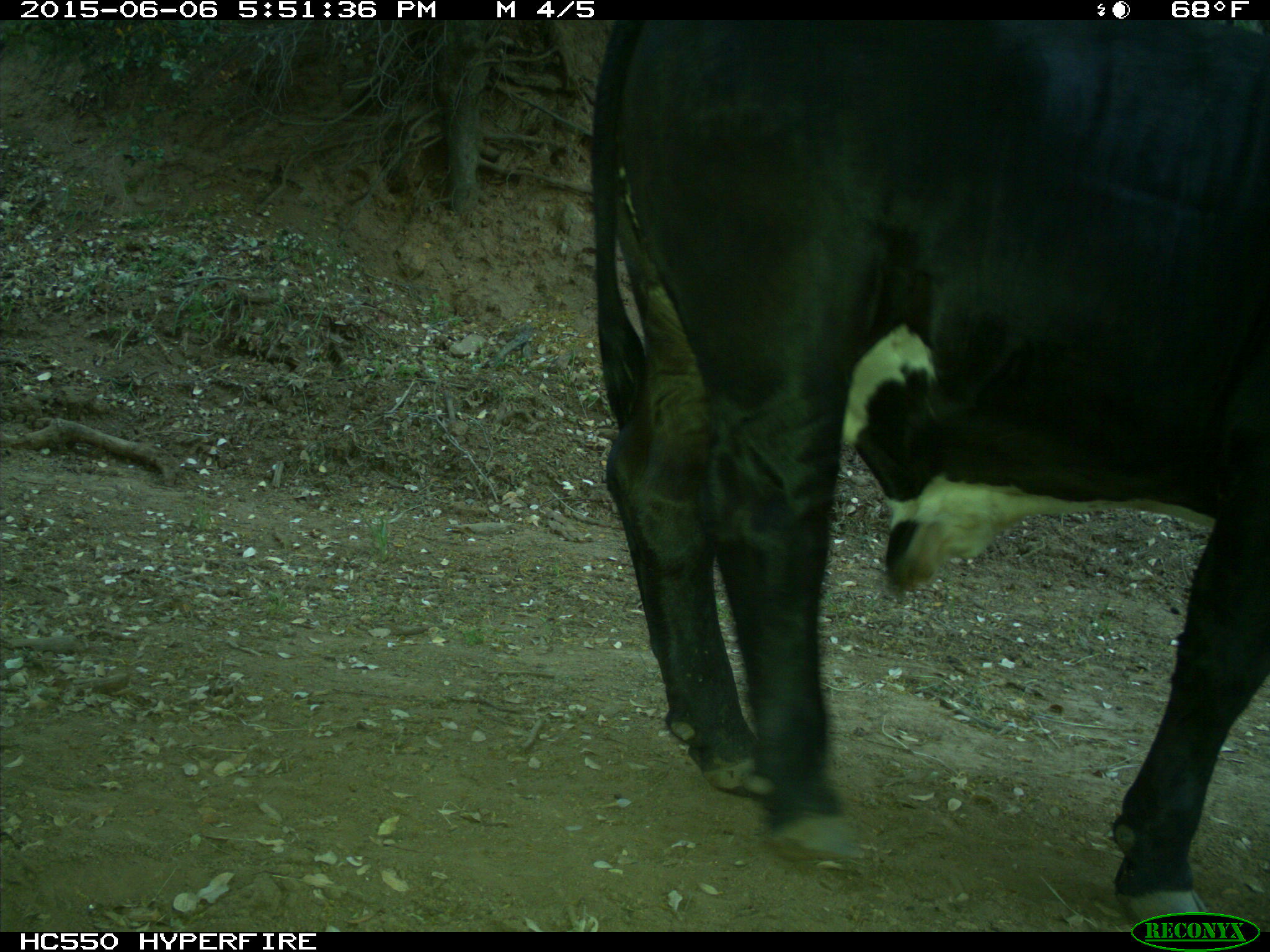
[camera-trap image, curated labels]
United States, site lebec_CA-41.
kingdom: Animalia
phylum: Chordata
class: Mammalia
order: Artiodactyla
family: Bovidae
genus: Bos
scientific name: Bos taurus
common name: domestic cow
Bos taurus (domestic cow).